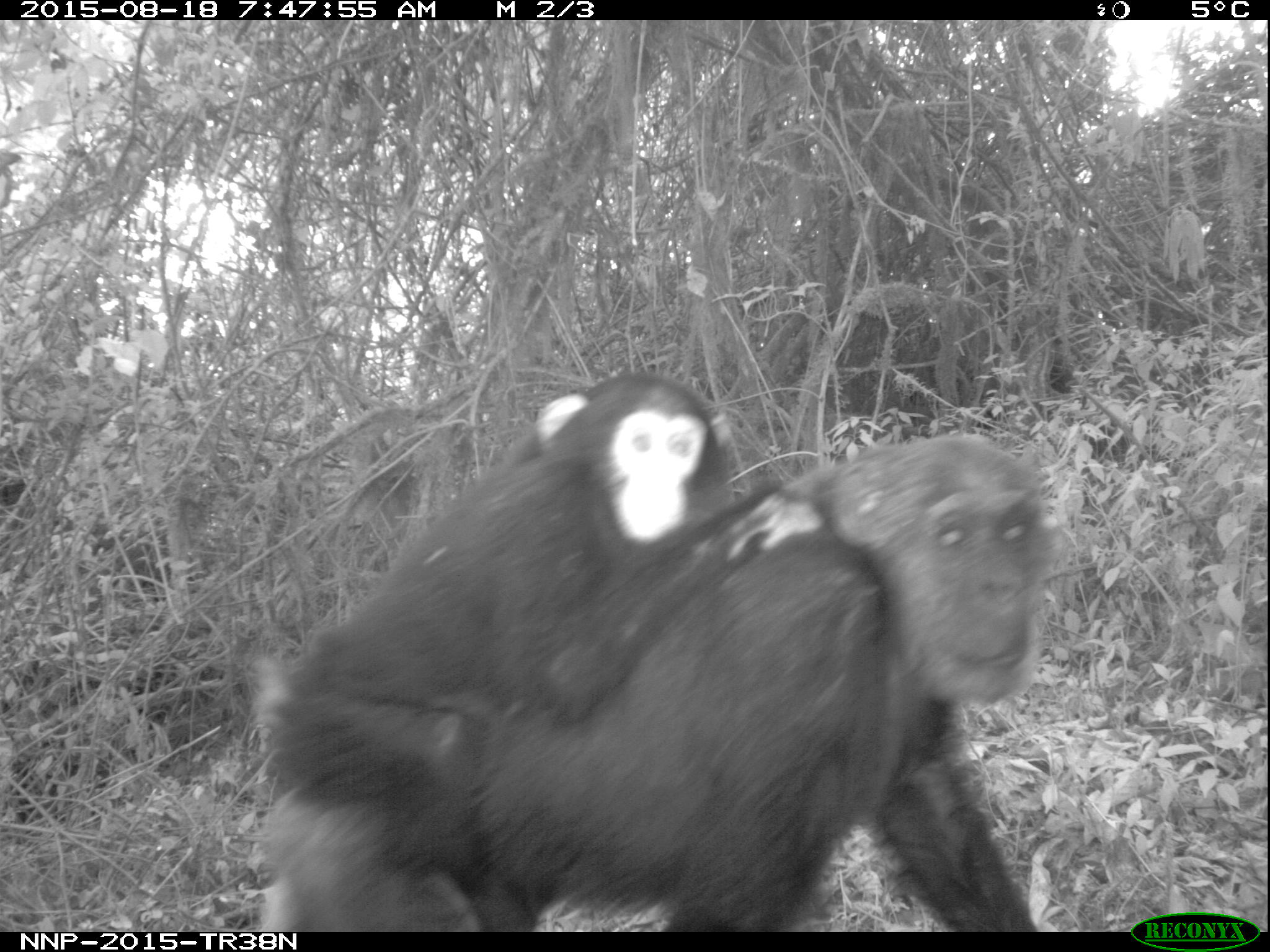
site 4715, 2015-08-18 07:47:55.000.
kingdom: Animalia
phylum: Chordata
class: Mammalia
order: Primates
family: Hominidae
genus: Pan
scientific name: Pan troglodytes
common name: chimpanzee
Pan troglodytes (chimpanzee), count 2.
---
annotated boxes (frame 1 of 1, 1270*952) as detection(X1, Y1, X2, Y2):
pan troglodytes: detection(240, 432, 1050, 927); detection(249, 372, 837, 878)